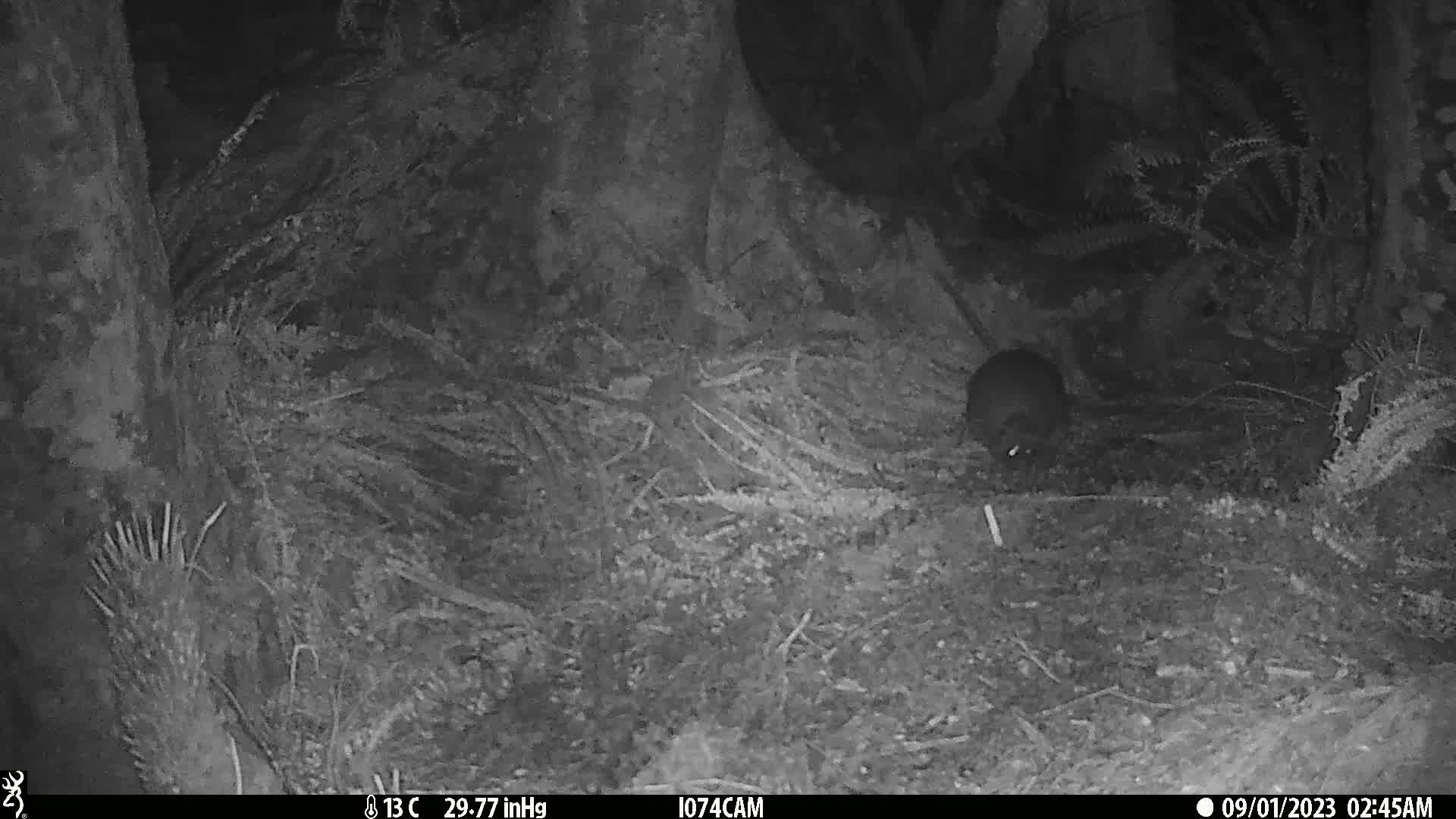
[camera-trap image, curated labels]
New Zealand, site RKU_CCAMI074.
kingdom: Animalia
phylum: Chordata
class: Aves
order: Apterygiformes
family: Apterygidae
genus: Apteryx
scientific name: Apteryx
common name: kiwi